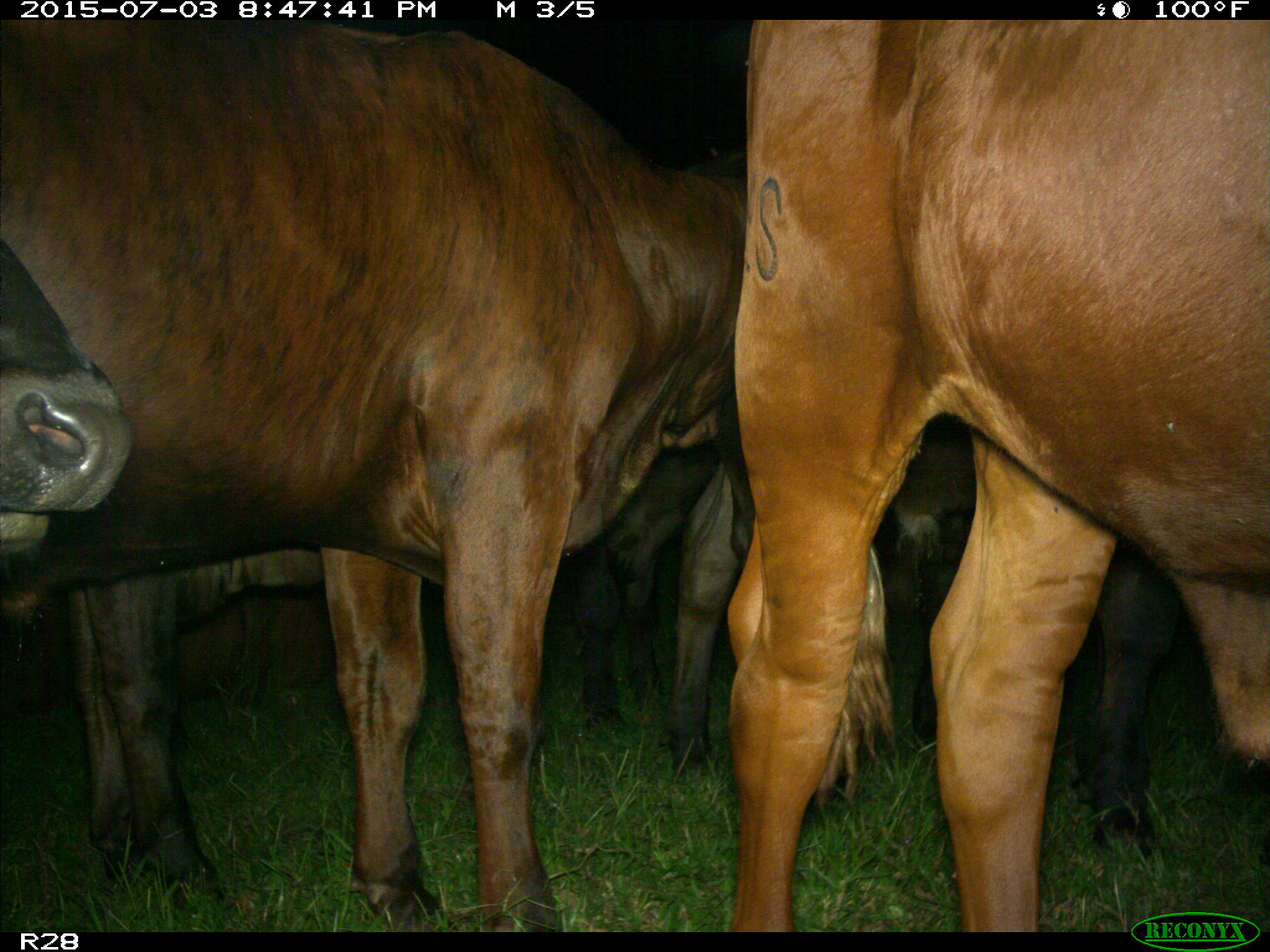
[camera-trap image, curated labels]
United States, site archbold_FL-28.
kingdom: Animalia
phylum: Chordata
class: Mammalia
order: Artiodactyla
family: Bovidae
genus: Bos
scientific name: Bos taurus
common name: domestic cow